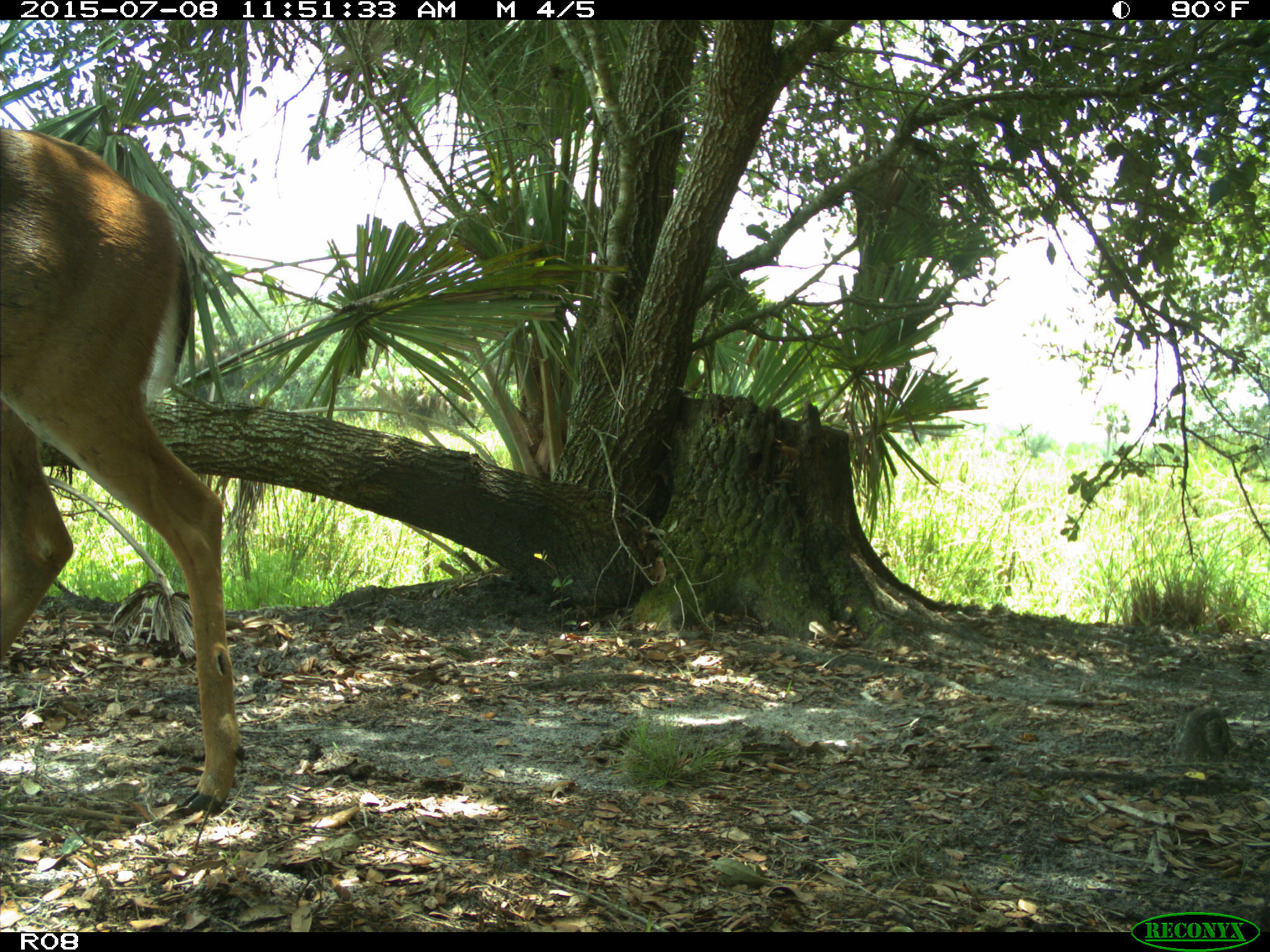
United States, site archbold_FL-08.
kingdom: Animalia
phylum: Chordata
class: Mammalia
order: Artiodactyla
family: Cervidae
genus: Odocoileus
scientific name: Odocoileus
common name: deer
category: unidentified deer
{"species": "unidentified deer (deer) (Odocoileus)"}